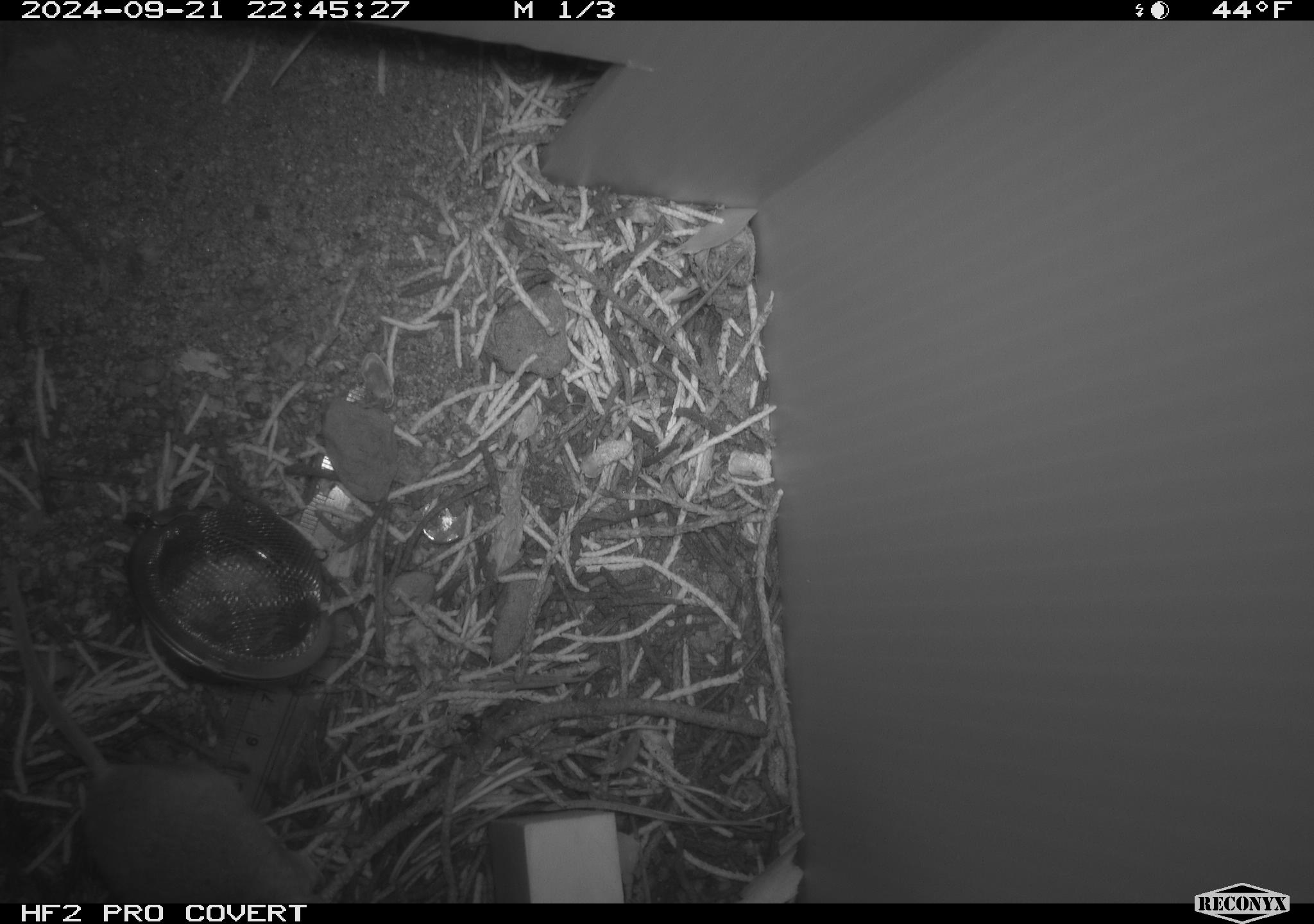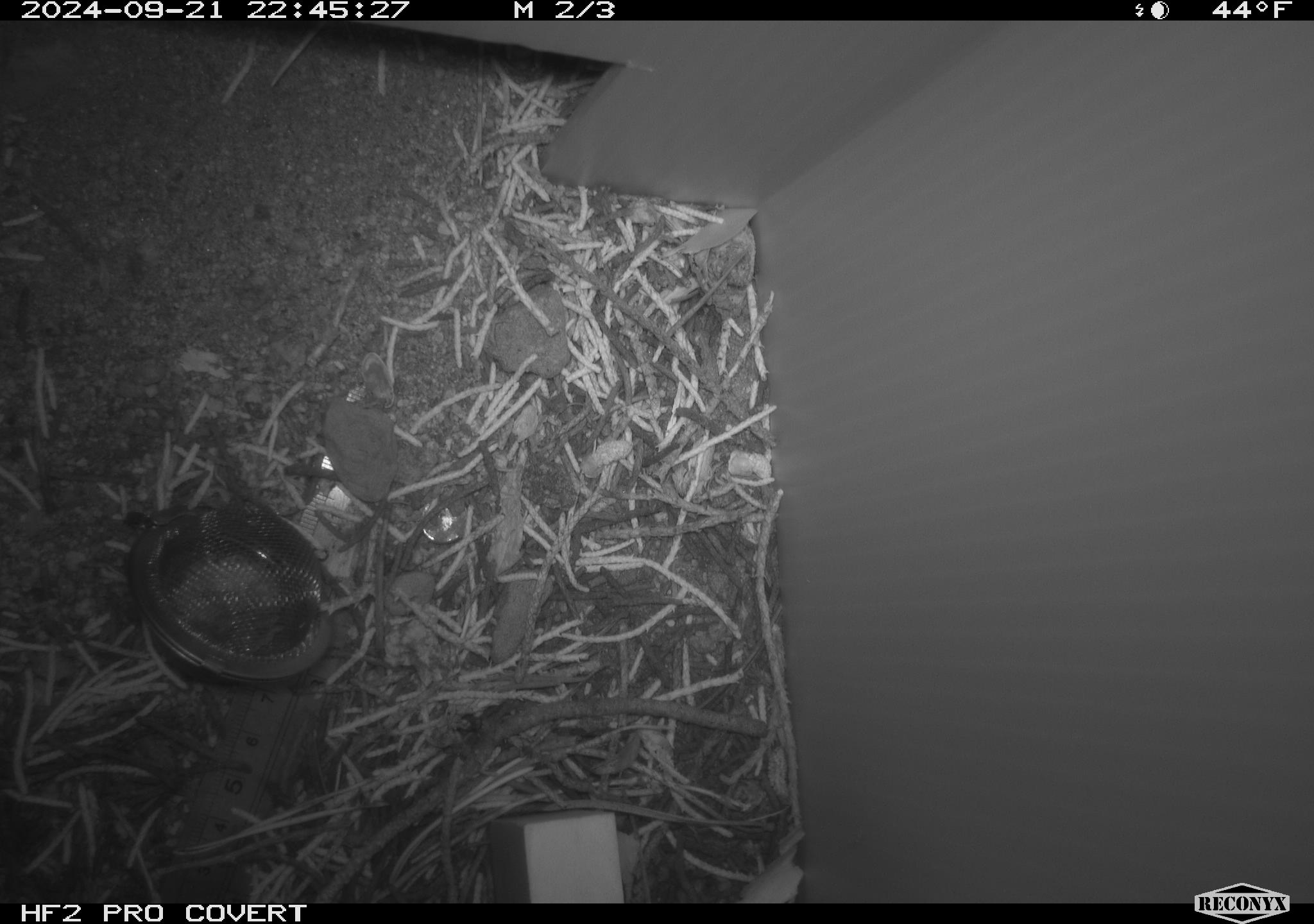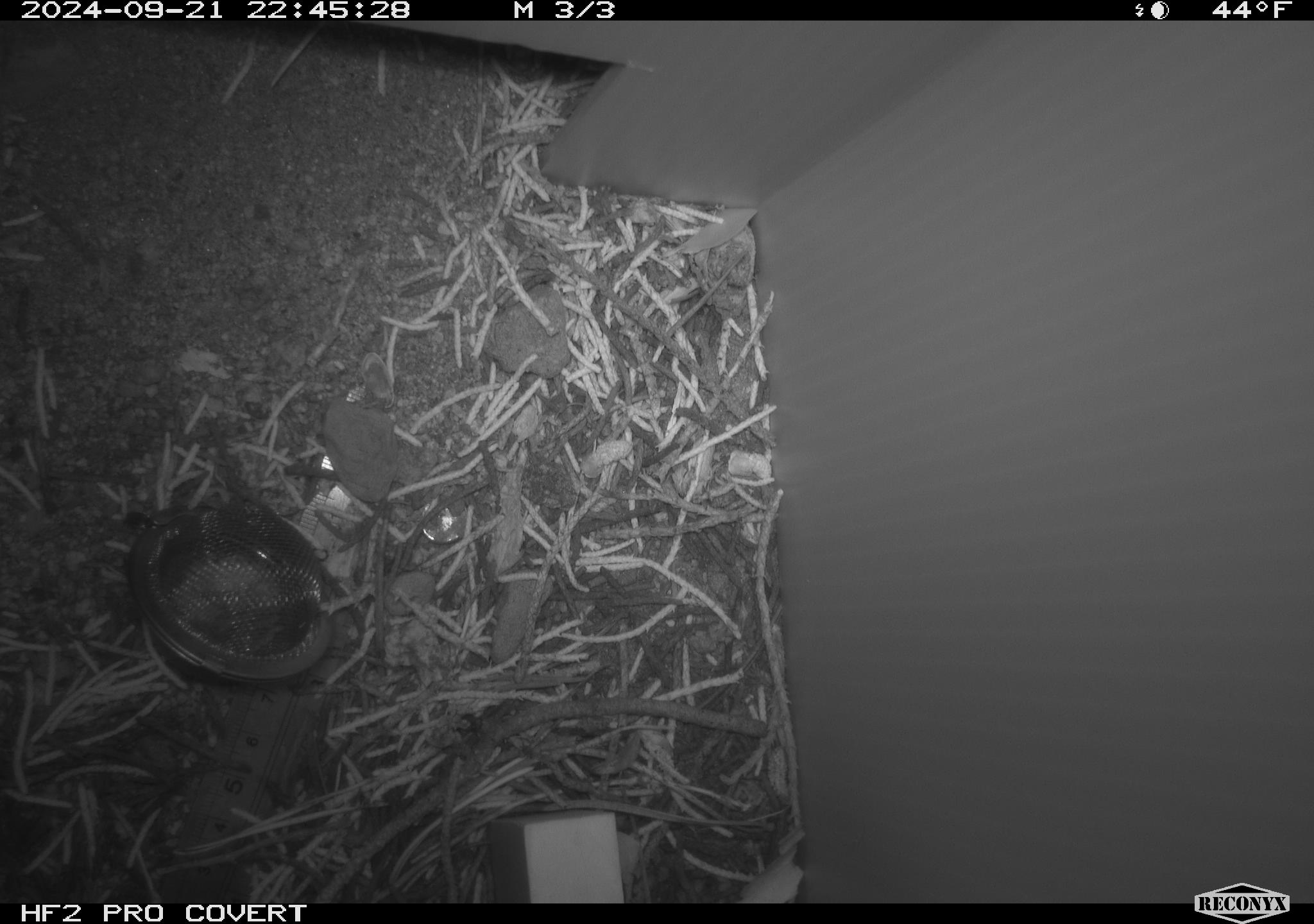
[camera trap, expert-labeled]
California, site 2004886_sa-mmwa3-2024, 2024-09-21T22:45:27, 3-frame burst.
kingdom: Animalia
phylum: Chordata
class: Mammalia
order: Rodentia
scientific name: Rodentia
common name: mouse species